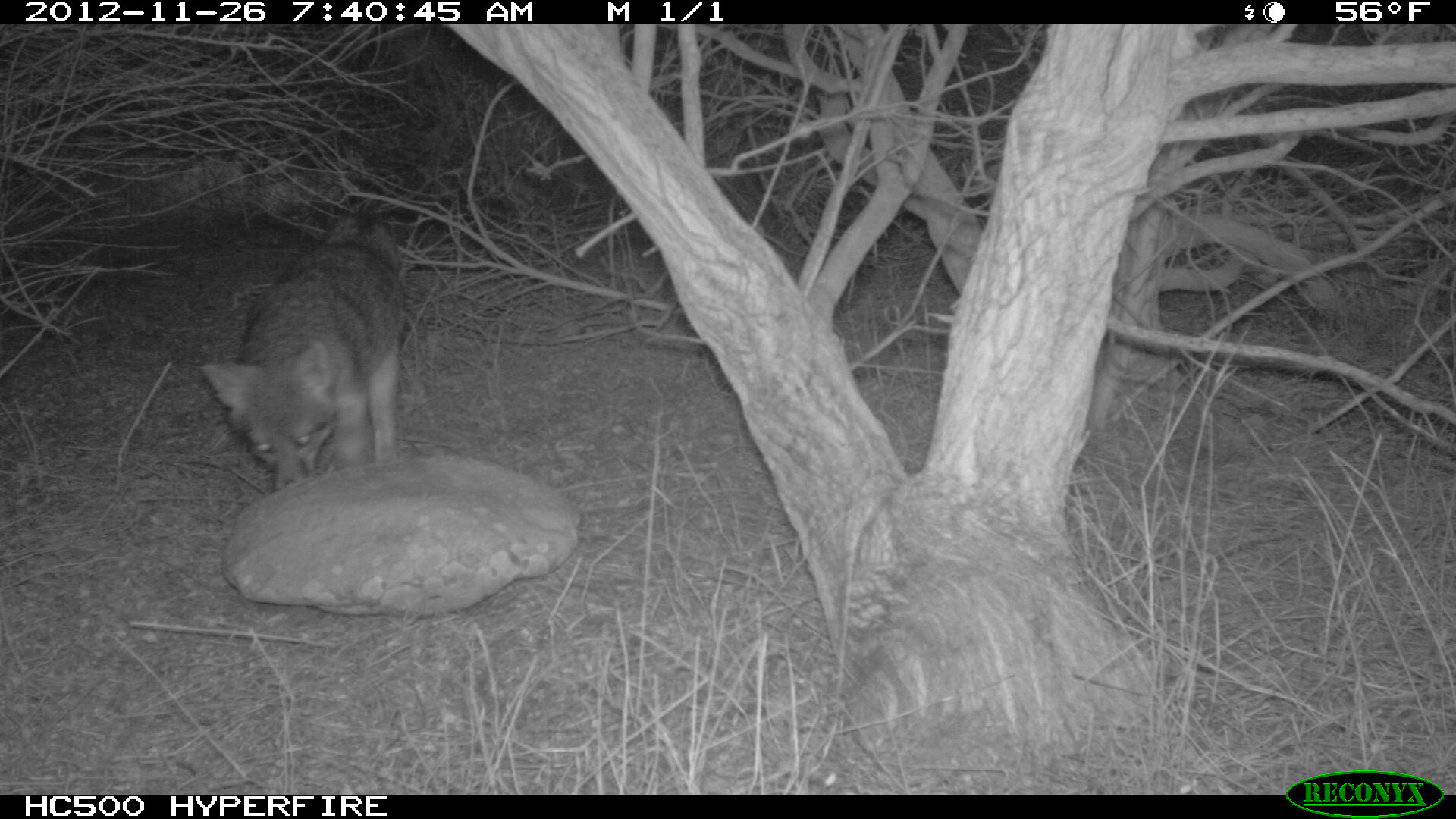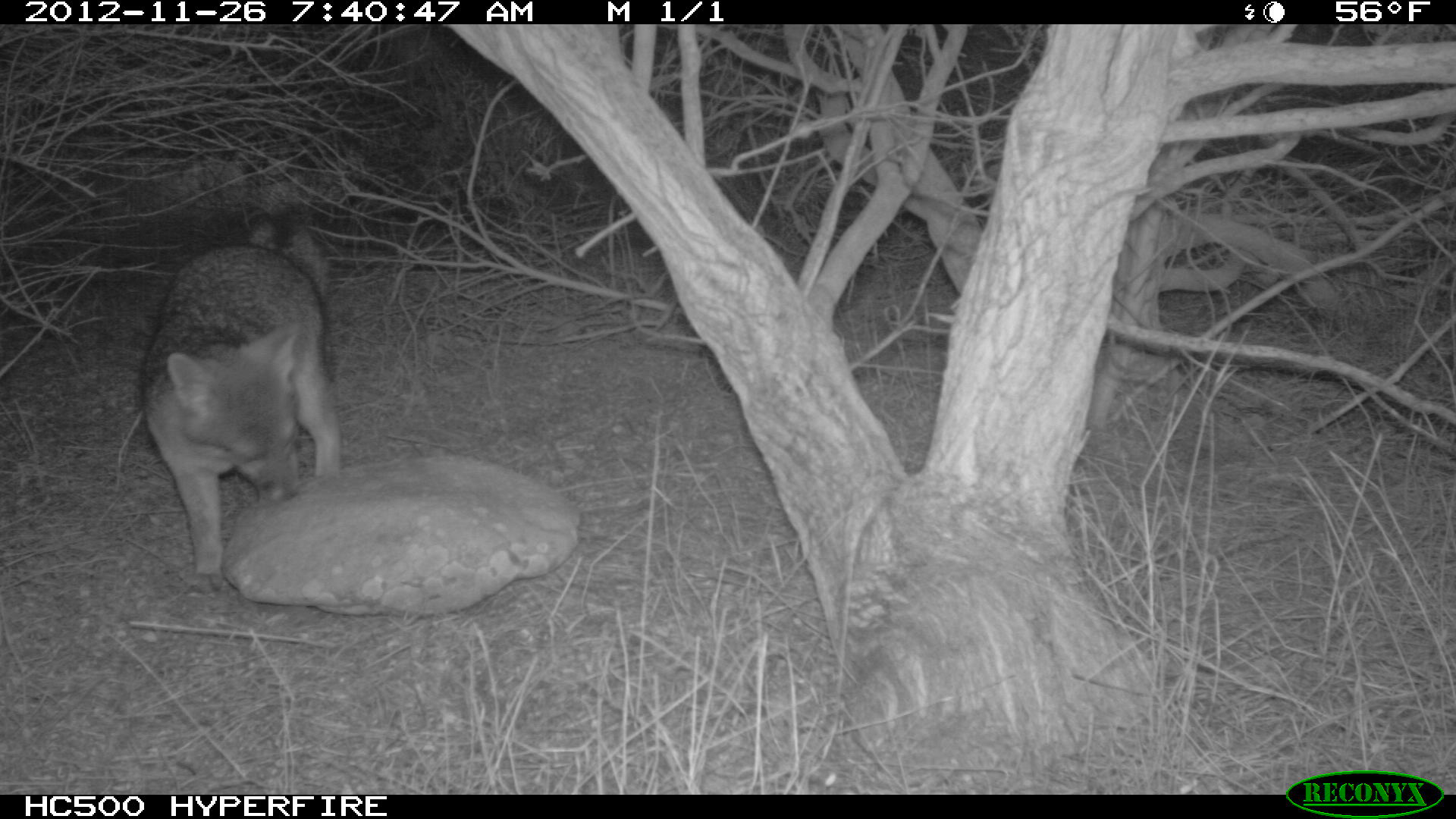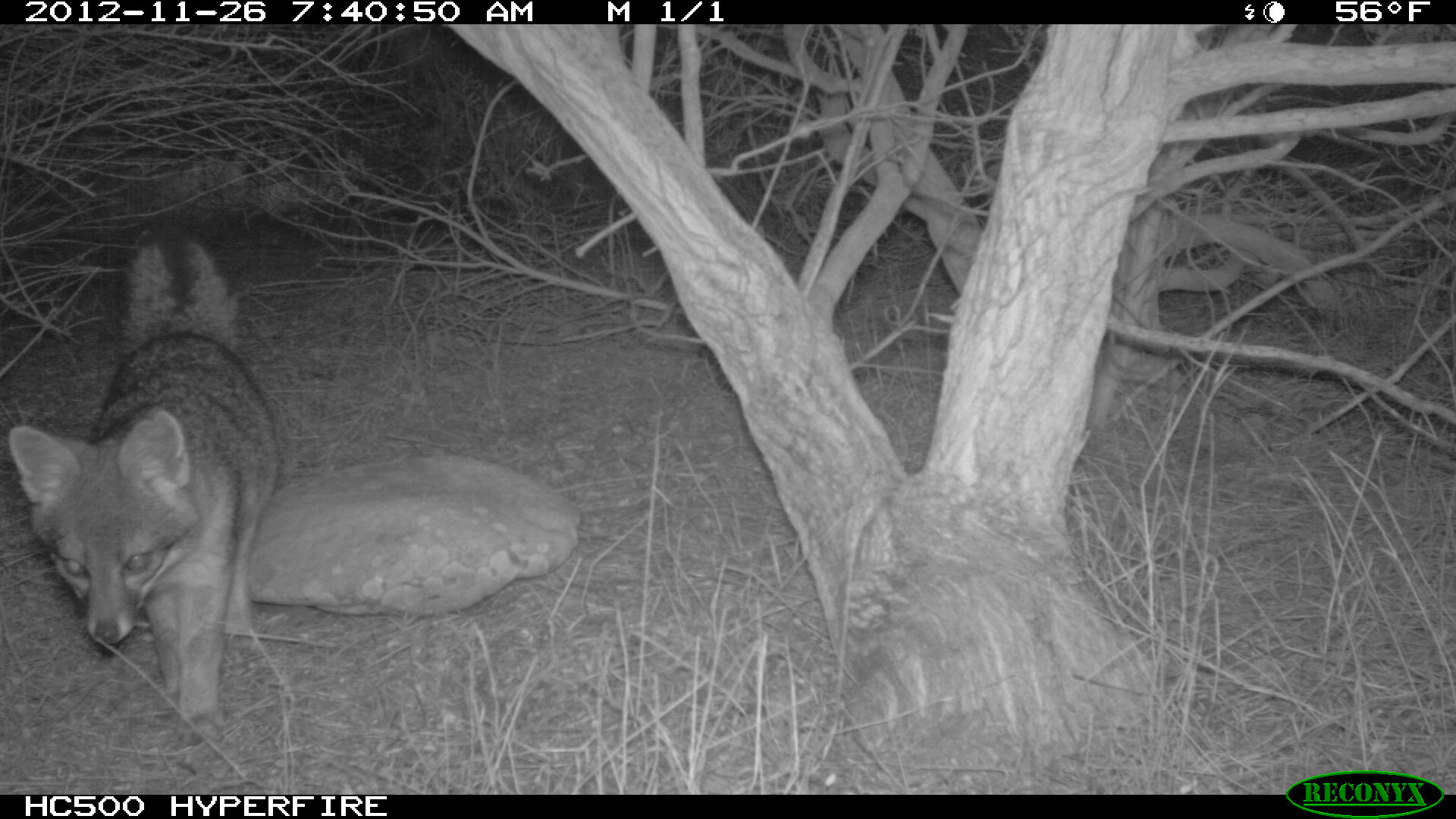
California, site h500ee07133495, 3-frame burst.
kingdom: Animalia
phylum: Chordata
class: Mammalia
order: Carnivora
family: Canidae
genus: Urocyon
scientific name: Urocyon littoralis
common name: island fox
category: fox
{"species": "fox (island fox) (Urocyon littoralis)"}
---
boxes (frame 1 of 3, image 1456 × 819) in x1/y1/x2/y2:
fox: 198/215/402/491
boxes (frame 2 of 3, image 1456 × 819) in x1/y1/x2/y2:
fox: 140/208/340/574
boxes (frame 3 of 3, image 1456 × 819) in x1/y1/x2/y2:
fox: 6/224/279/743